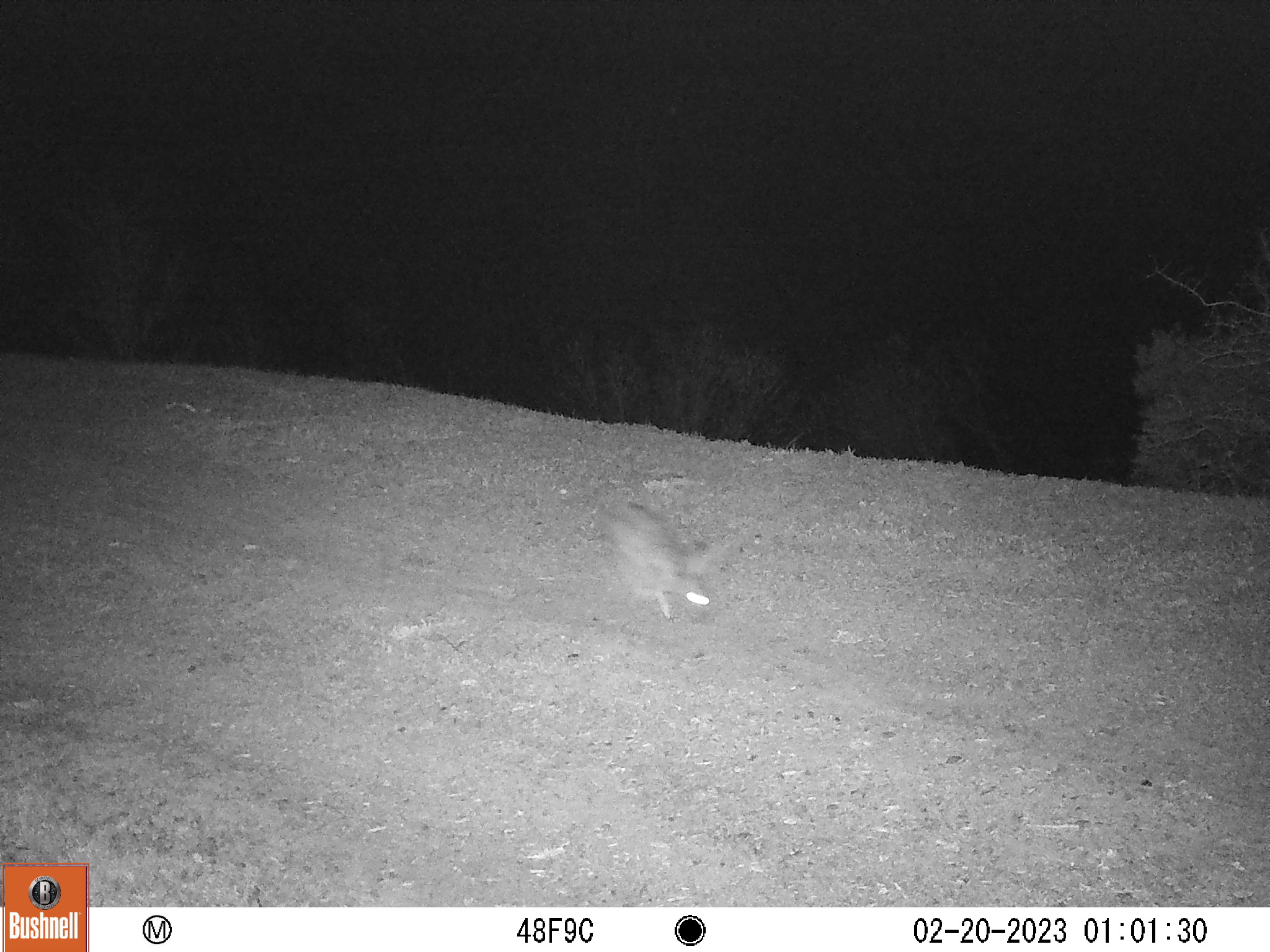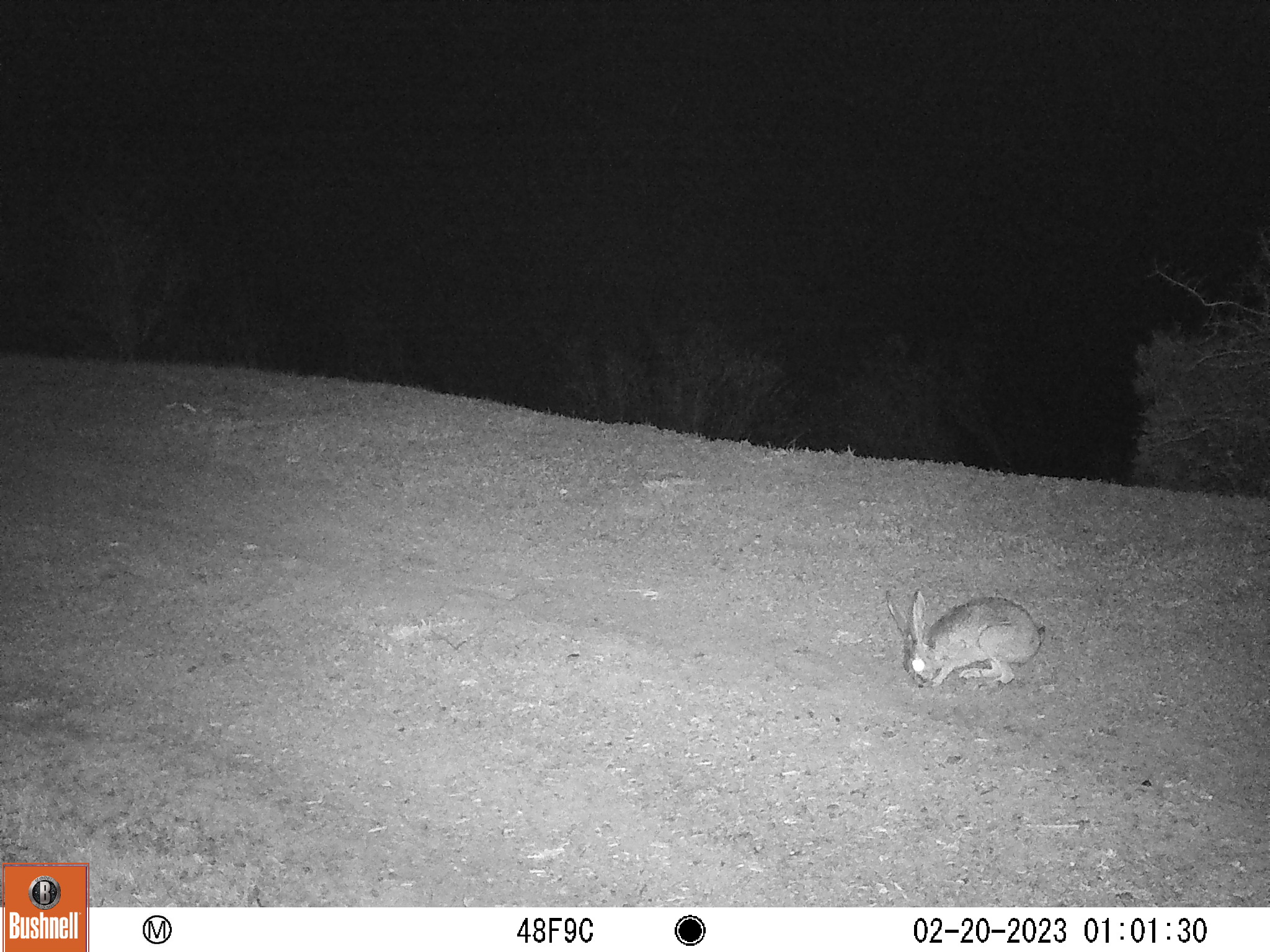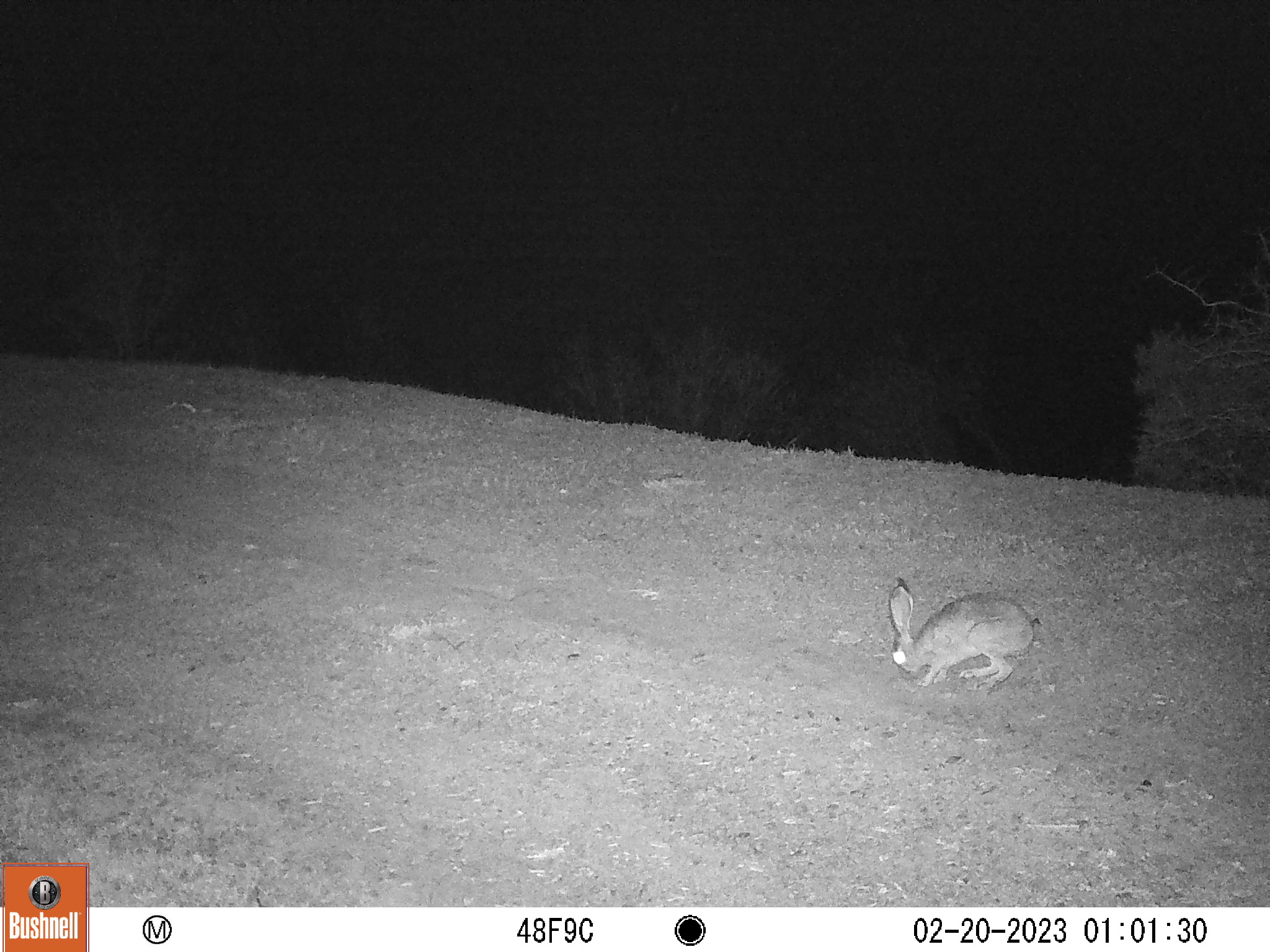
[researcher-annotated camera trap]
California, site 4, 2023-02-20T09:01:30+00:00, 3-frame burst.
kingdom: Animalia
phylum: Chordata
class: Mammalia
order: Lagomorpha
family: Leporidae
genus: Lepus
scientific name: Lepus californicus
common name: black-tailed jackrabbit